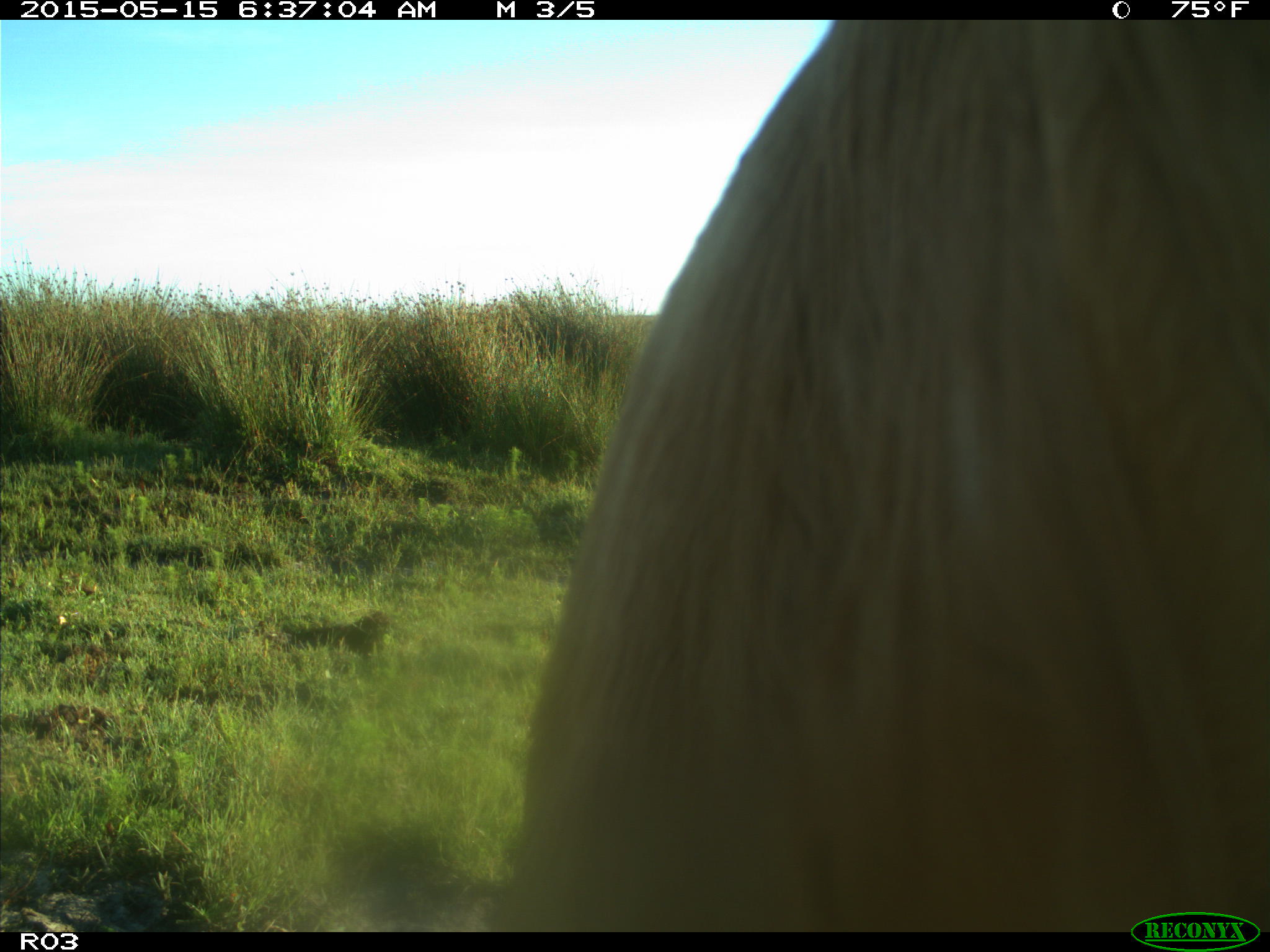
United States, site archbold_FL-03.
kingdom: Animalia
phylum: Chordata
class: Mammalia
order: Artiodactyla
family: Bovidae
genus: Bos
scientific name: Bos taurus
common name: domestic cow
Bos taurus (domestic cow).